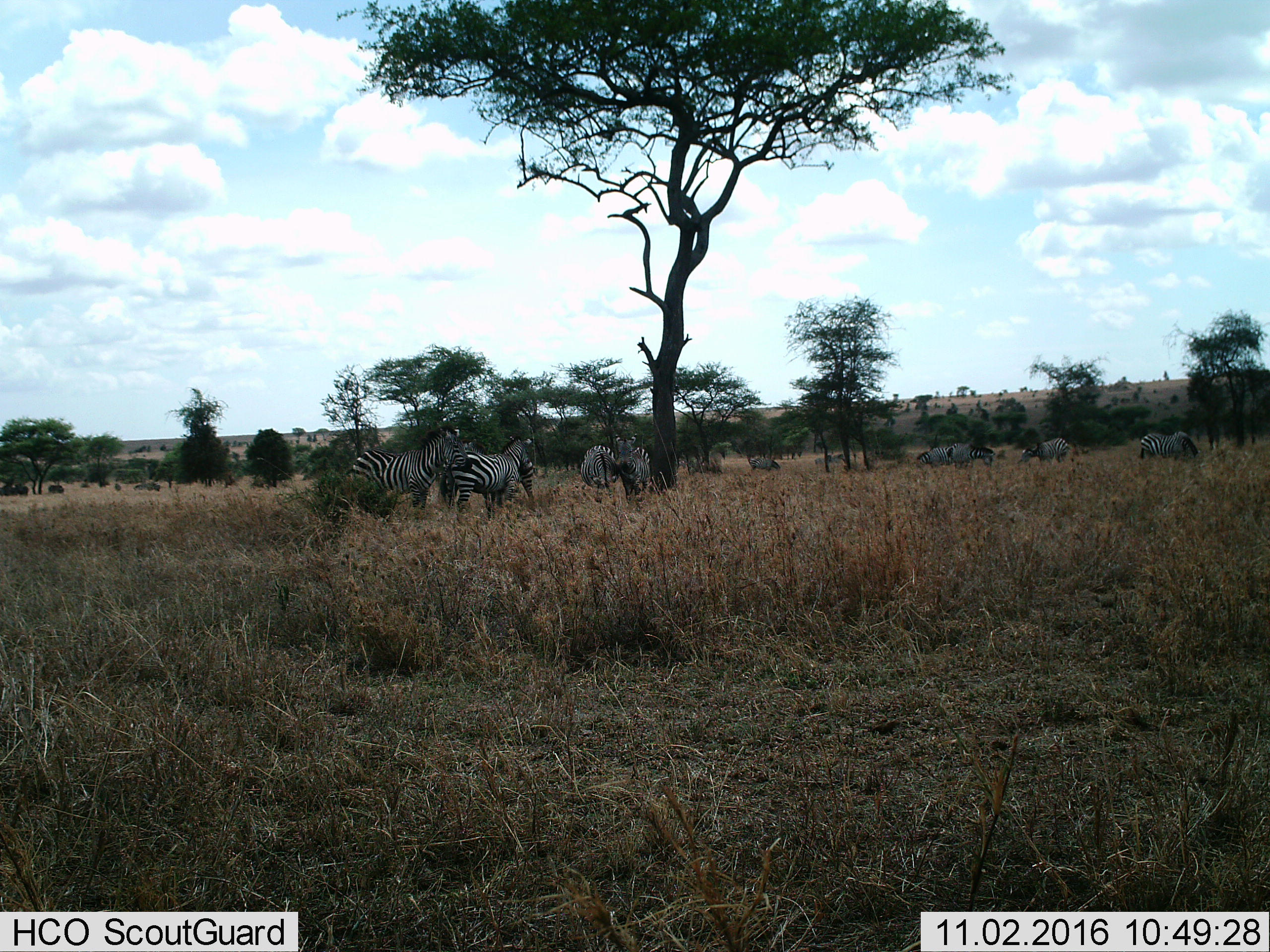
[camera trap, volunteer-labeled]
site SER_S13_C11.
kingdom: Animalia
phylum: Chordata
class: Mammalia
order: Perissodactyla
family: Equidae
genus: Equus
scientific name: Equus quagga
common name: plains zebra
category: zebraplains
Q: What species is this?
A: Zebraplains (plains zebra) (Equus quagga).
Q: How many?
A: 11-50.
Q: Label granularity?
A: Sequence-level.